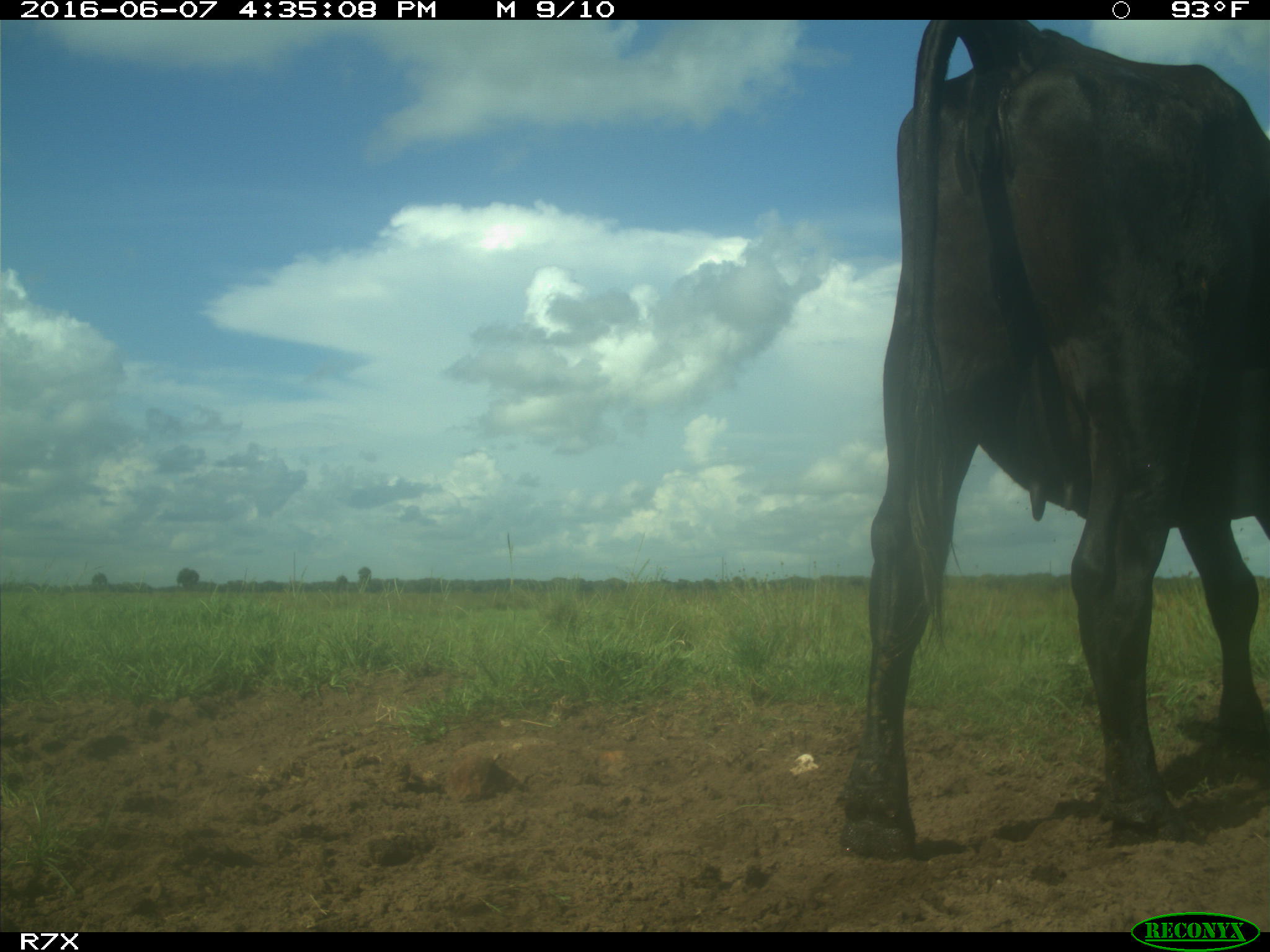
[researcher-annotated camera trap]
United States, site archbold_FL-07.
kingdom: Animalia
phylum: Chordata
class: Mammalia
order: Artiodactyla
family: Bovidae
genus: Bos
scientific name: Bos taurus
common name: domestic cow